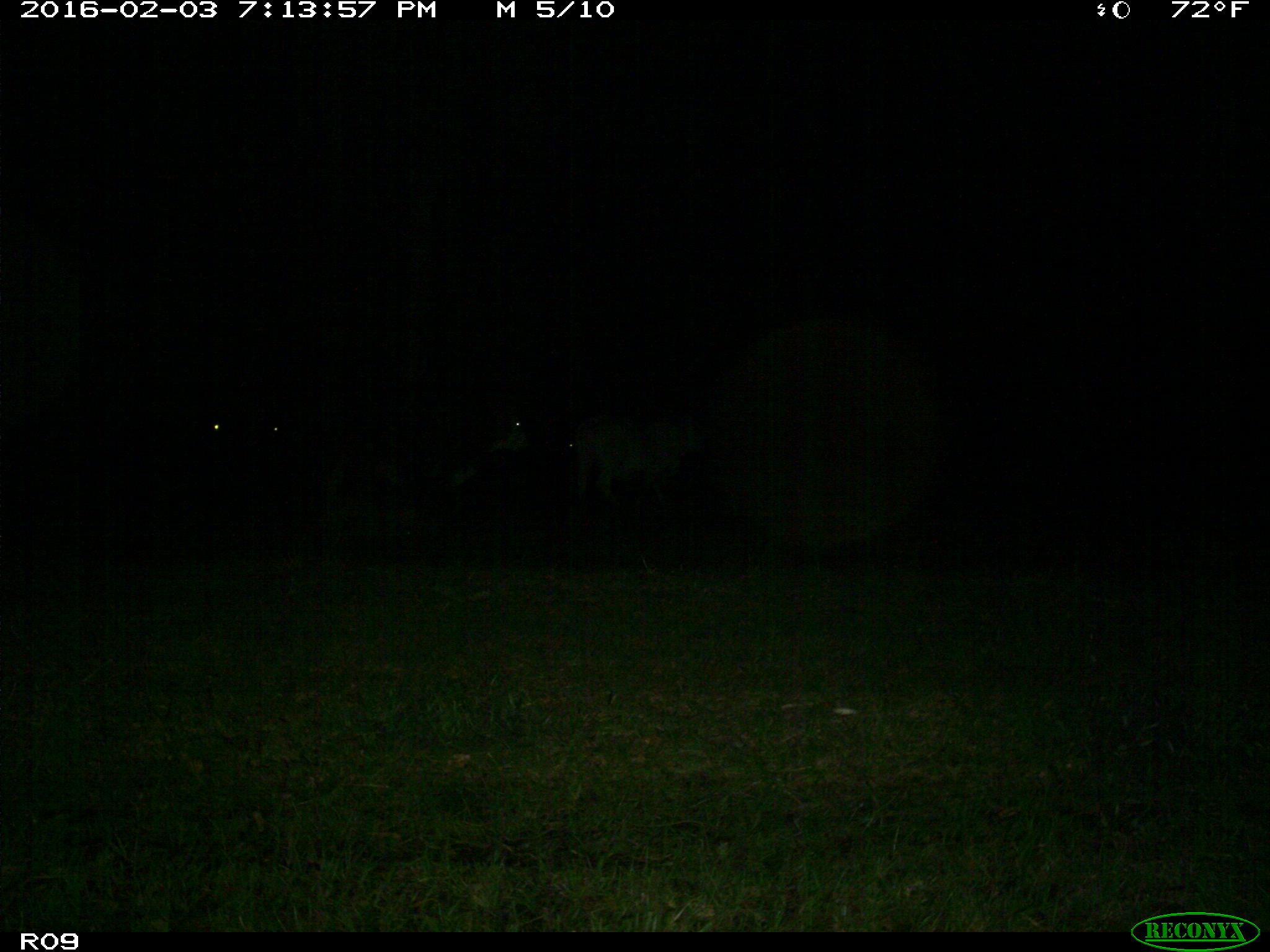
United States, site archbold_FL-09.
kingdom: Animalia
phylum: Chordata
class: Mammalia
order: Artiodactyla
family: Bovidae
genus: Bos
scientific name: Bos taurus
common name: domestic cow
Bos taurus (domestic cow).